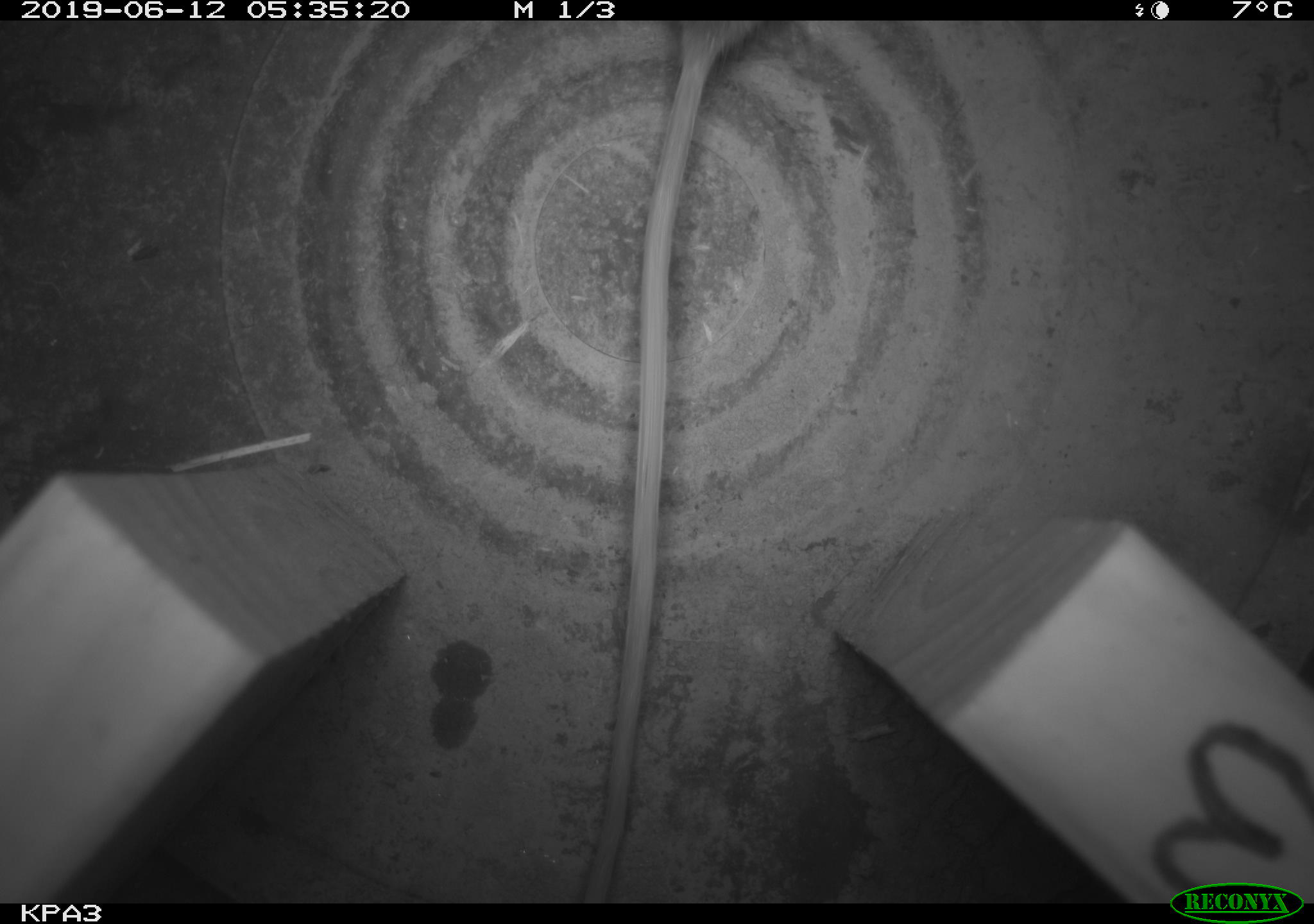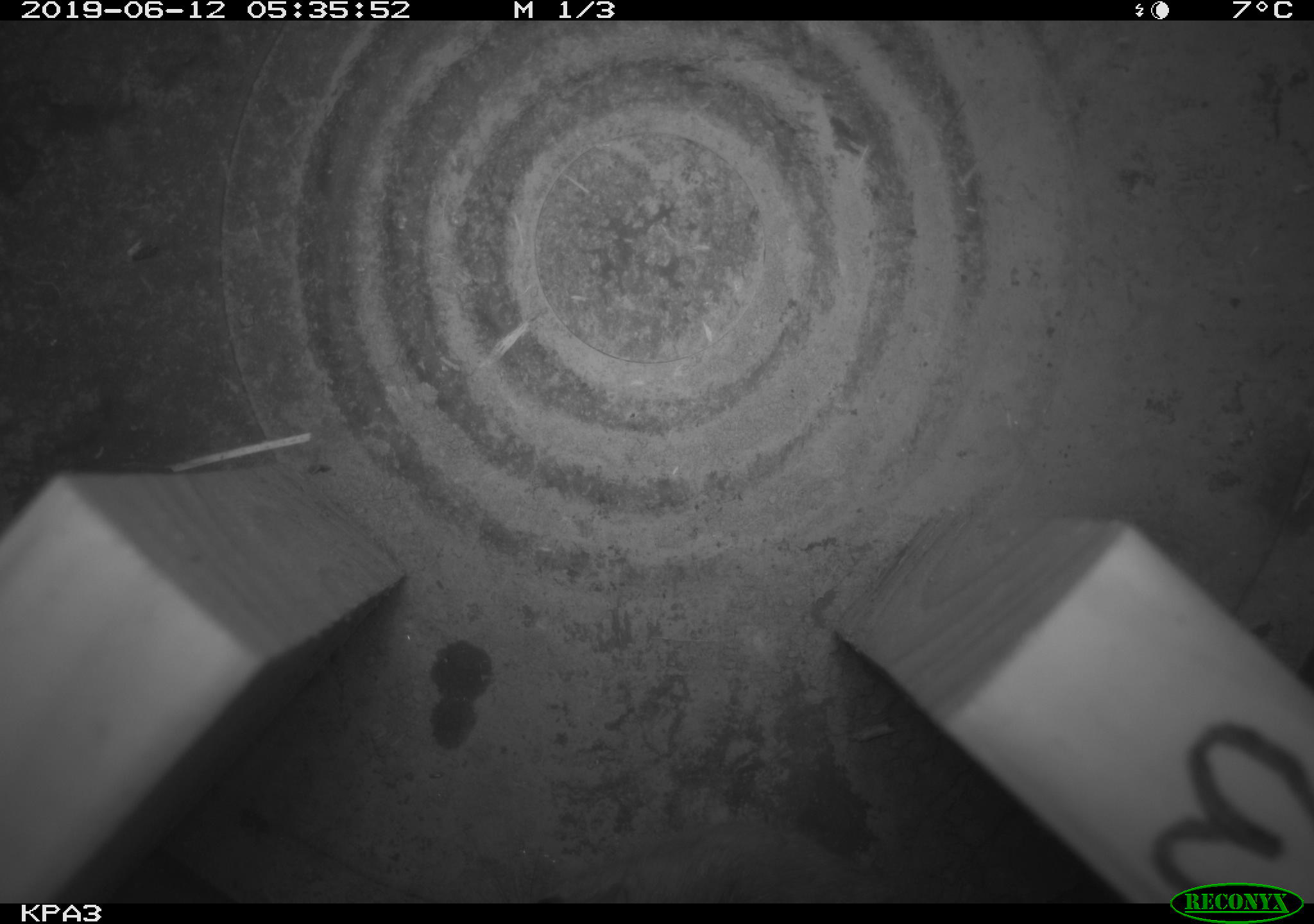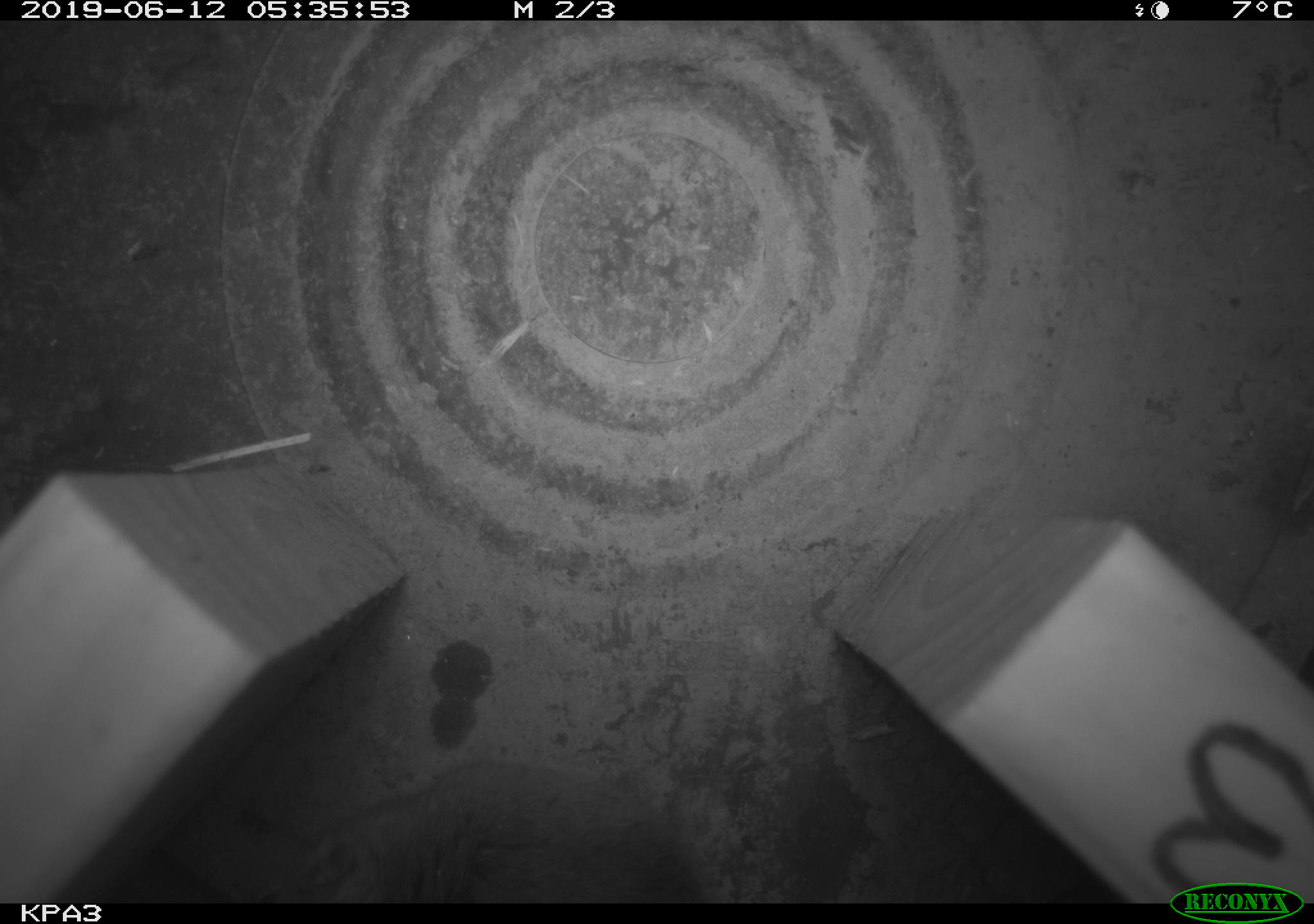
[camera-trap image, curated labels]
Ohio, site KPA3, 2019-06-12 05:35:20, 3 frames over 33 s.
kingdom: Animalia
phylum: Chordata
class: Mammalia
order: Rodentia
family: Cricetidae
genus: Peromyscus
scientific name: Peromyscus leucopus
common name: white-footed mouse